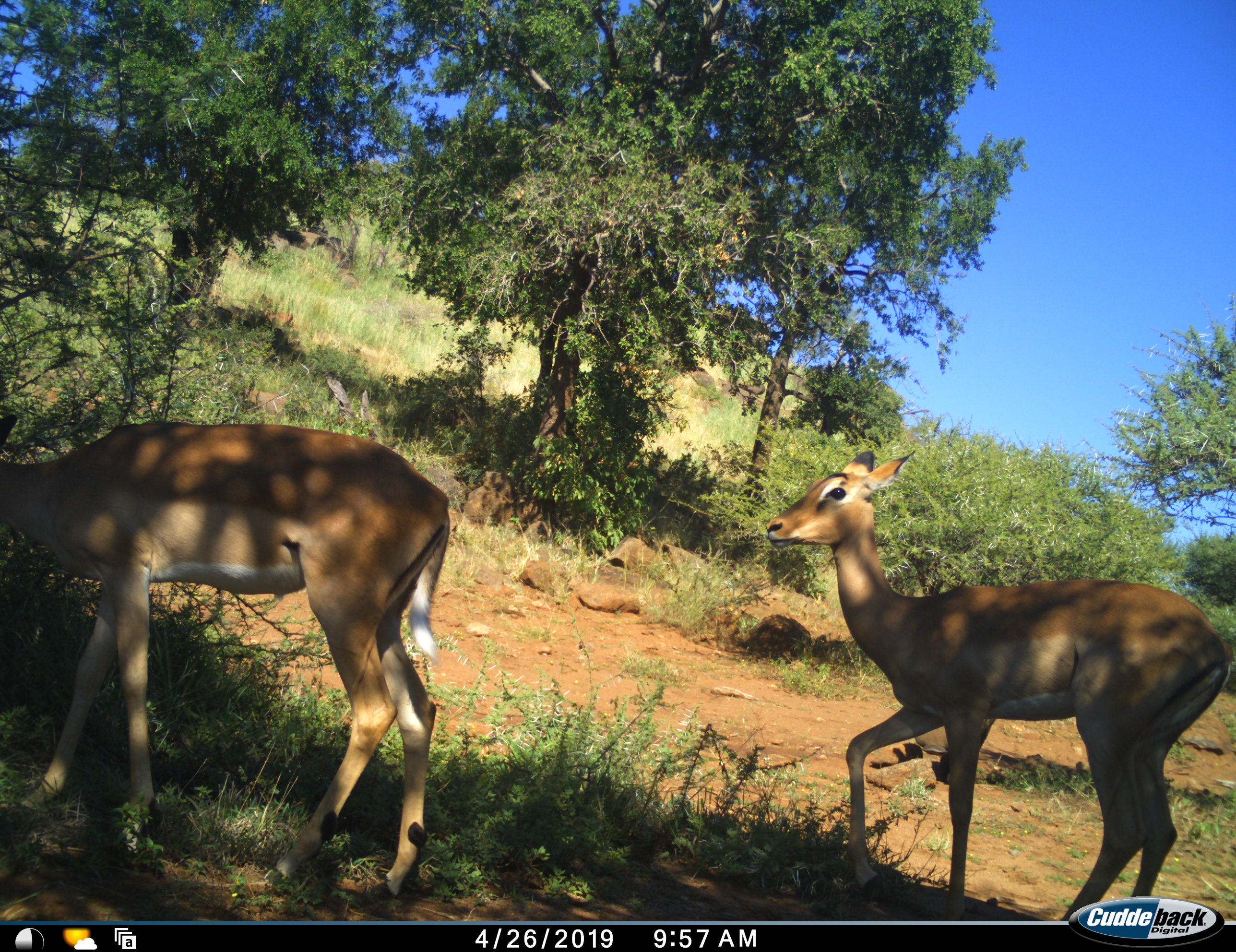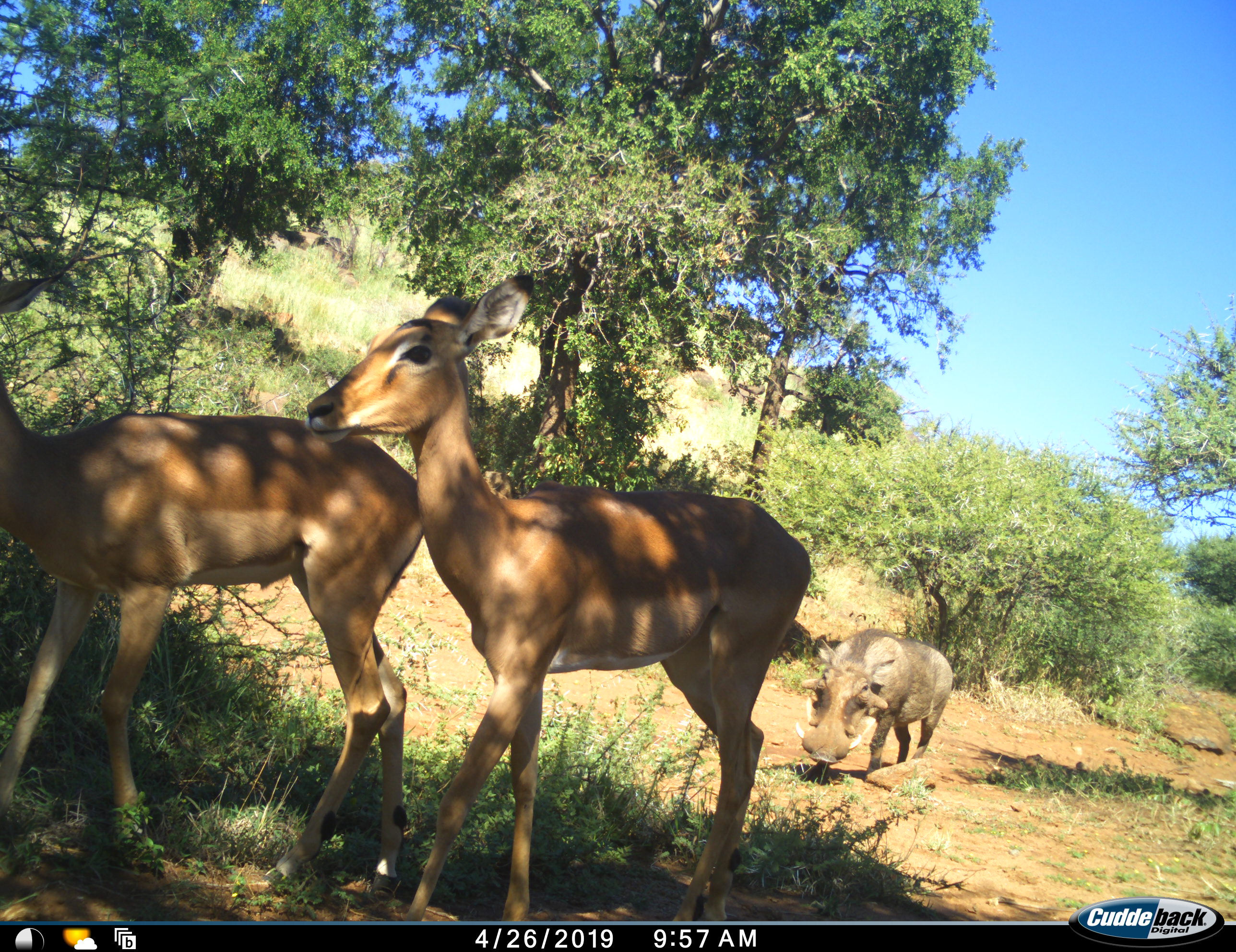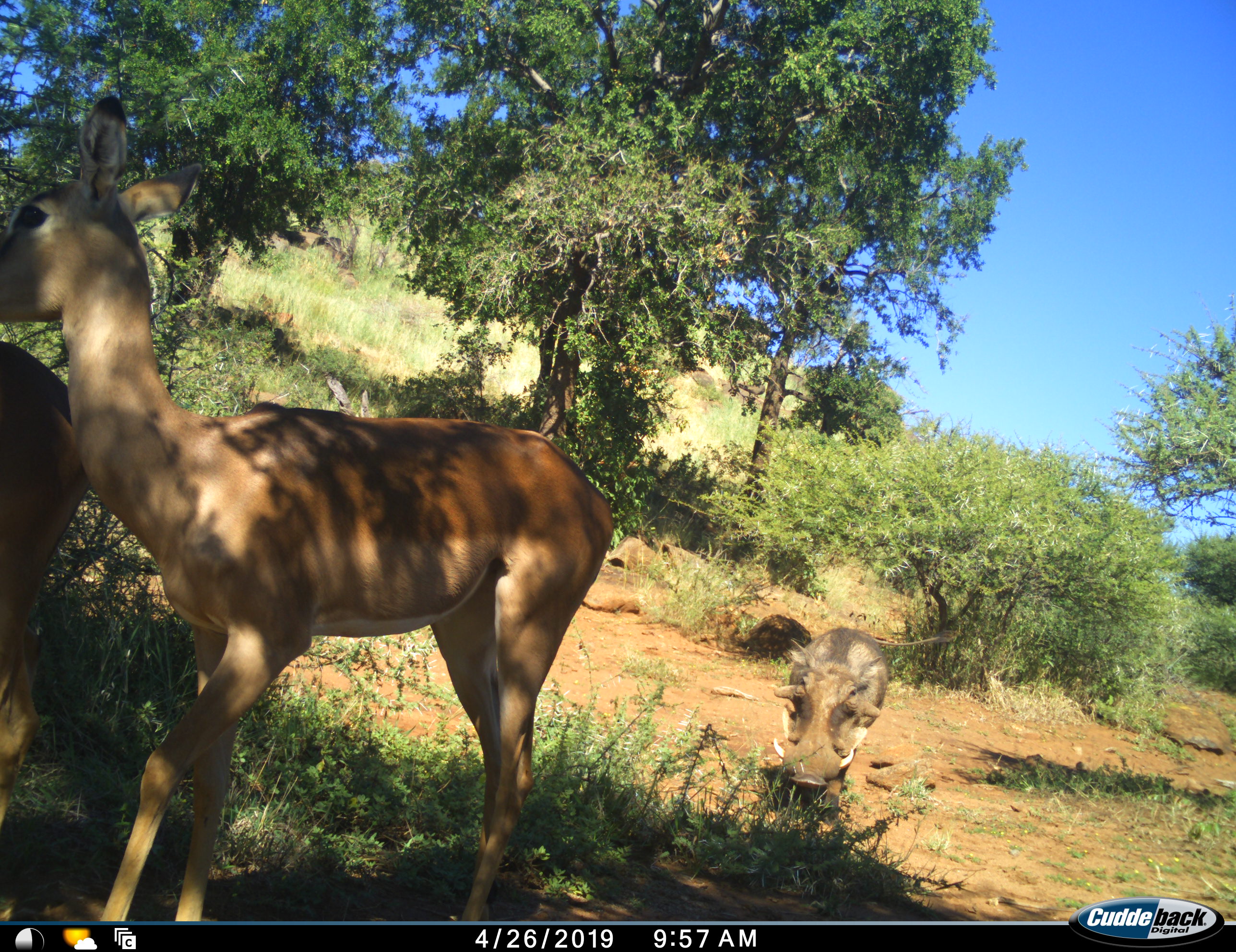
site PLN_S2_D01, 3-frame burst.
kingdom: Animalia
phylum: Chordata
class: Mammalia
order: Artiodactyla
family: Bovidae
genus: Aepyceros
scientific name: Aepyceros melampus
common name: impala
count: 2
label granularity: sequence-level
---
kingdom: Animalia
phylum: Chordata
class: Mammalia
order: Artiodactyla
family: Suidae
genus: Phacochoerus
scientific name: Phacochoerus africanus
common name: warthog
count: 1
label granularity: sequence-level